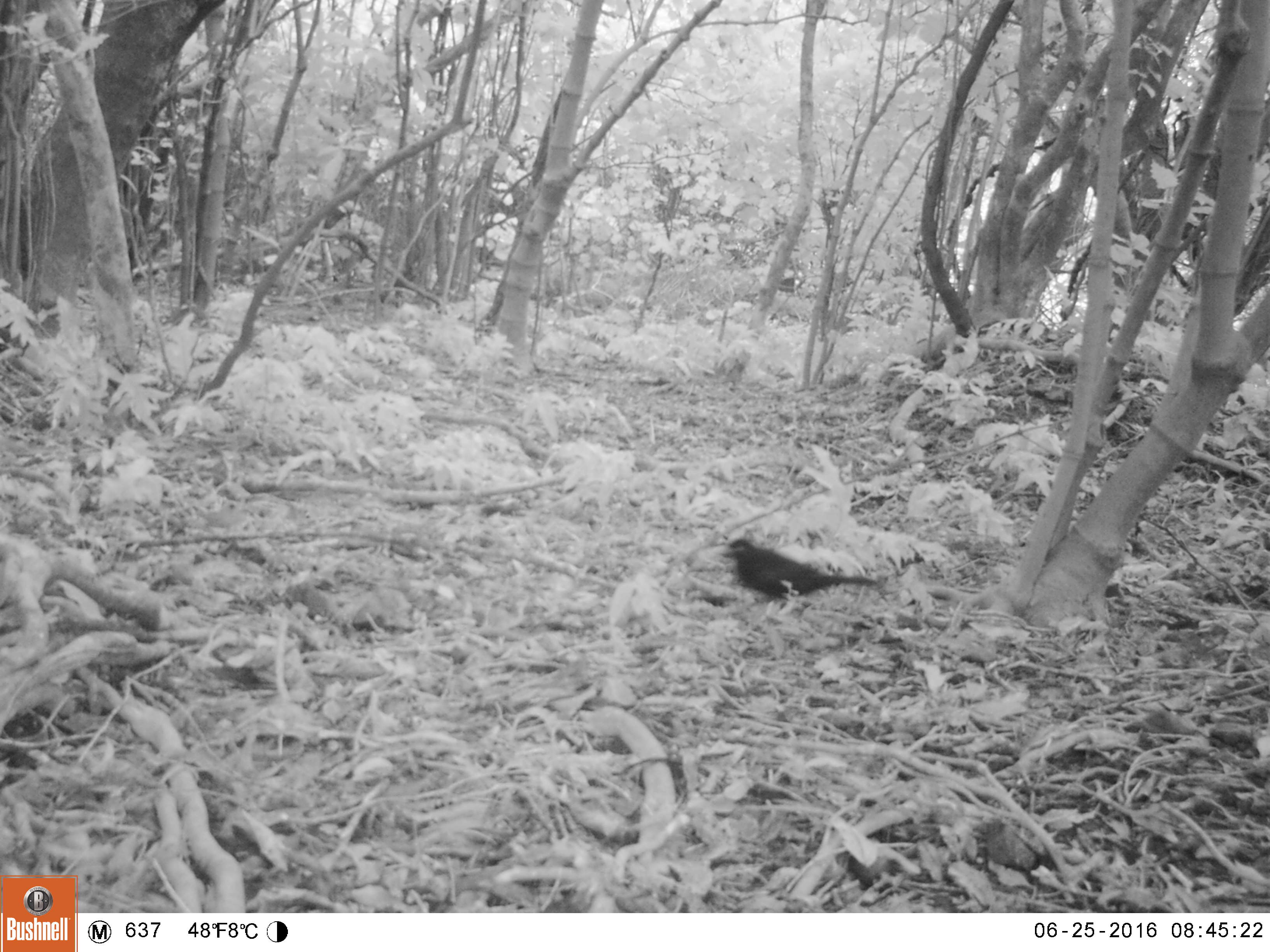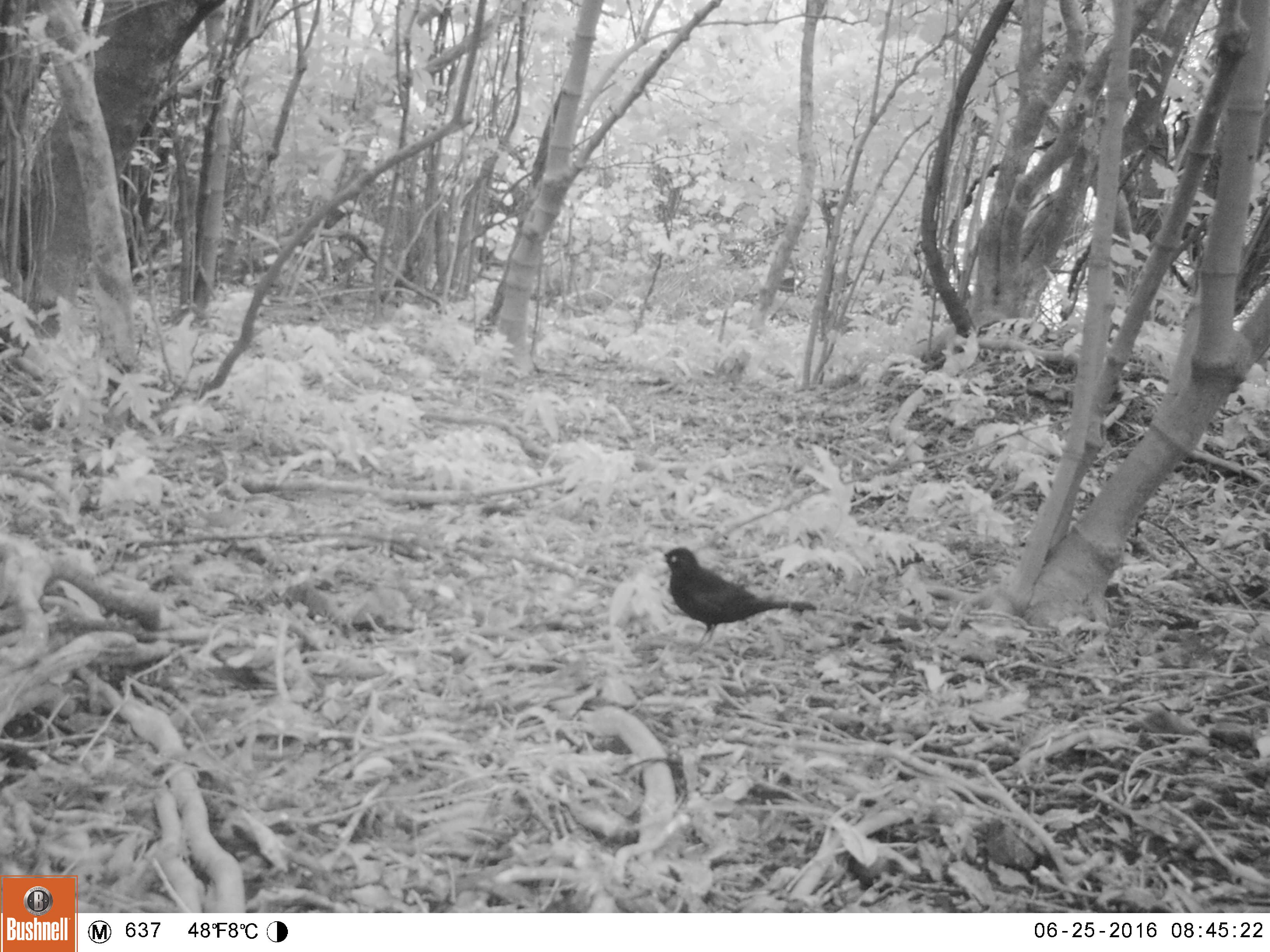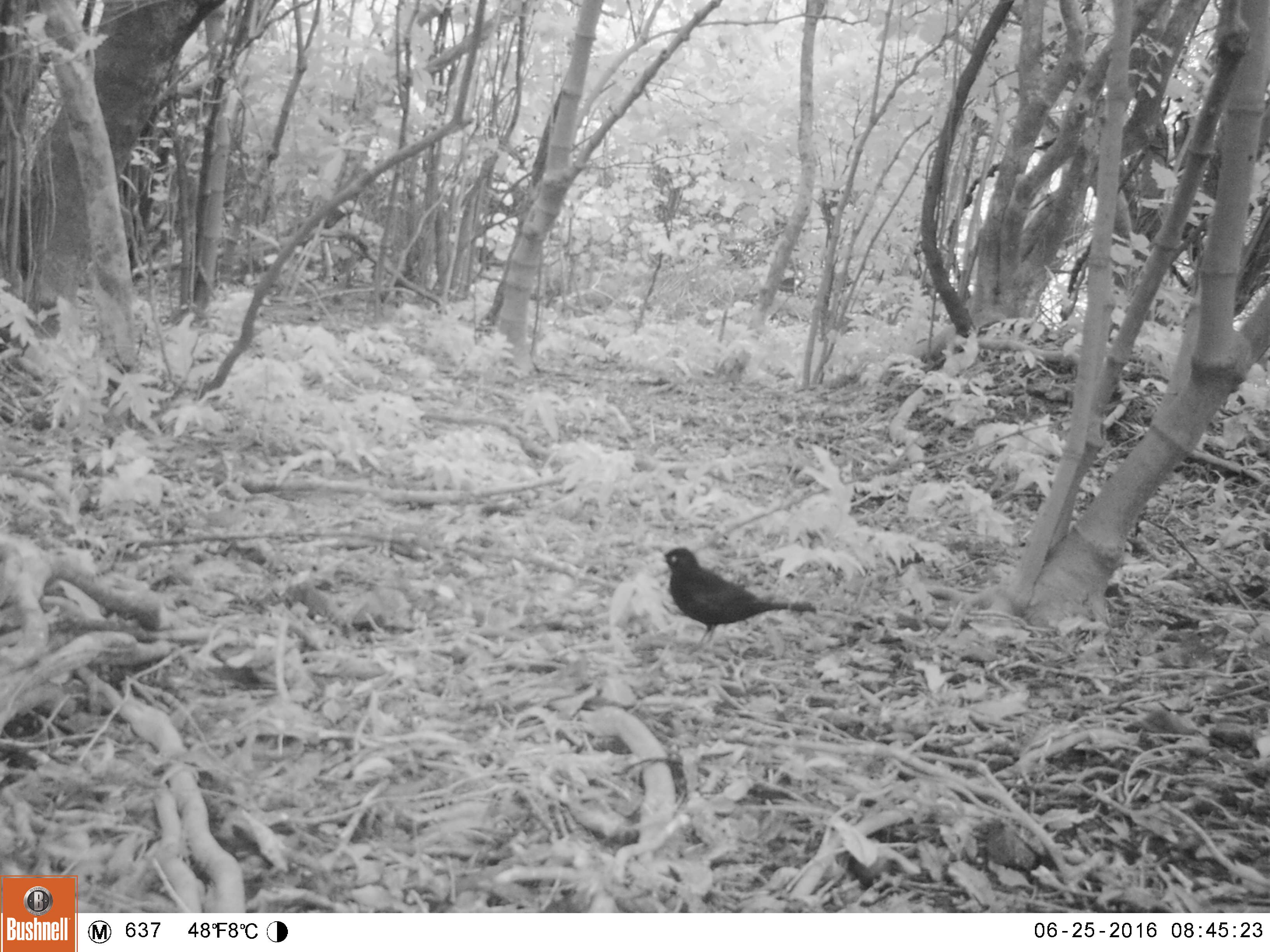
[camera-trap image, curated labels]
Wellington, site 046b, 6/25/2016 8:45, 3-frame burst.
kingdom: Animalia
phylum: Chordata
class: Aves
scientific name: Aves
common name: bird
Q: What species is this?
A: Bird (Aves).